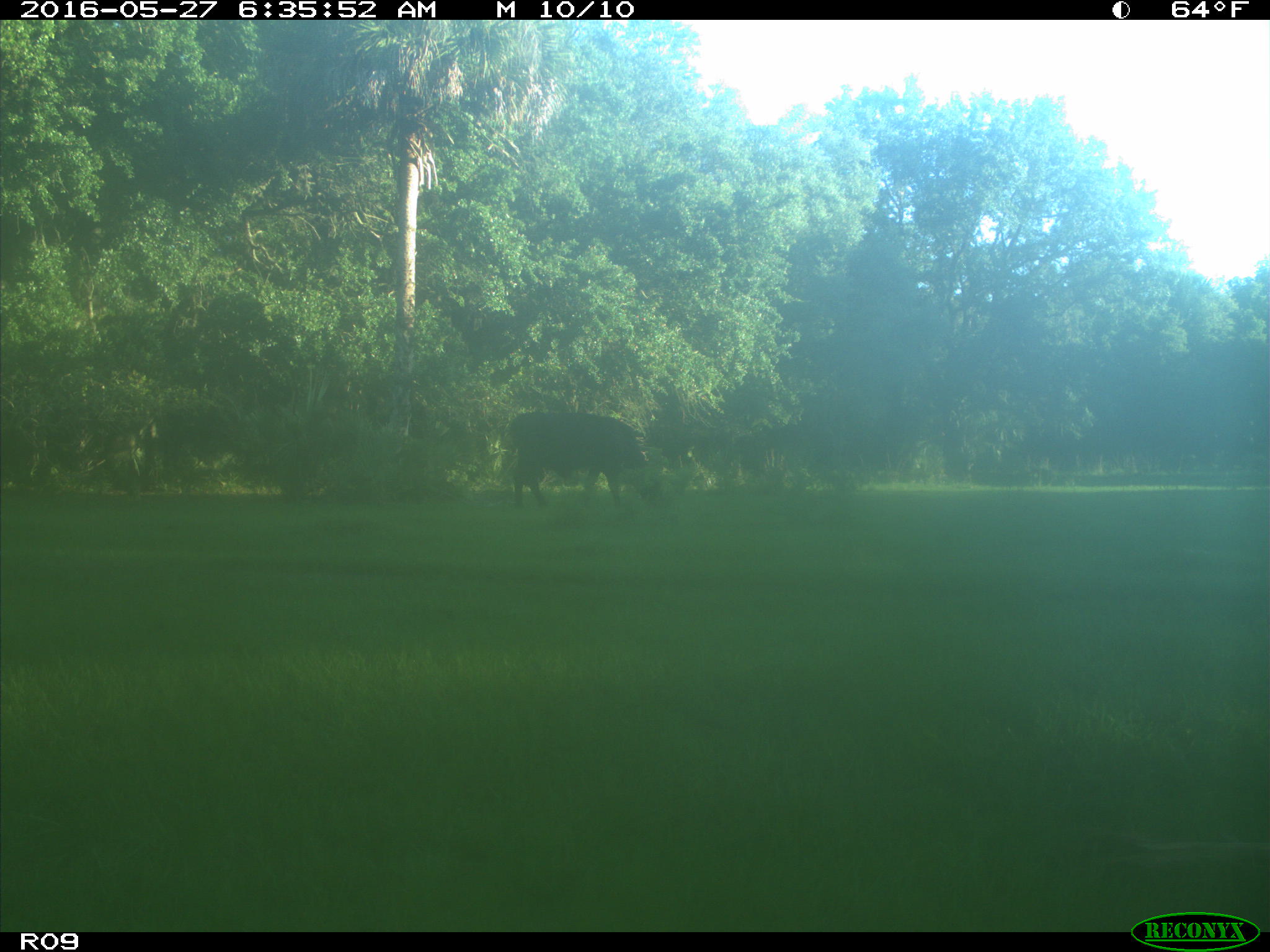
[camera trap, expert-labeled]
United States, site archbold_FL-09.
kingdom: Animalia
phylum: Chordata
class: Mammalia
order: Artiodactyla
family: Bovidae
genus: Bos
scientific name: Bos taurus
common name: domestic cow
Bos taurus (domestic cow).